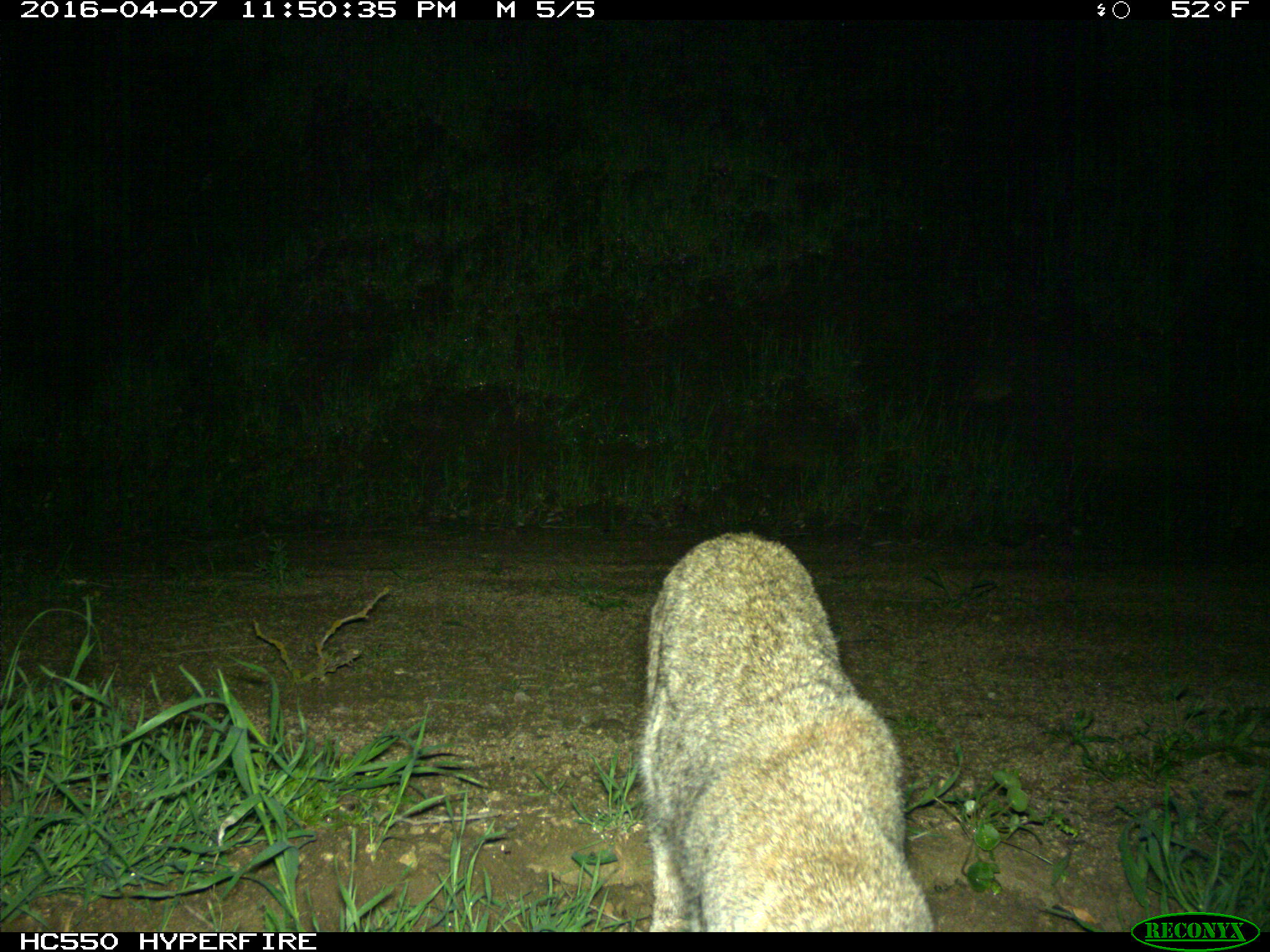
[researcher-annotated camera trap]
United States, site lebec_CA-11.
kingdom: Animalia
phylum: Chordata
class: Mammalia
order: Carnivora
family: Felidae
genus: Lynx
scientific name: Lynx rufus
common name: bobcat